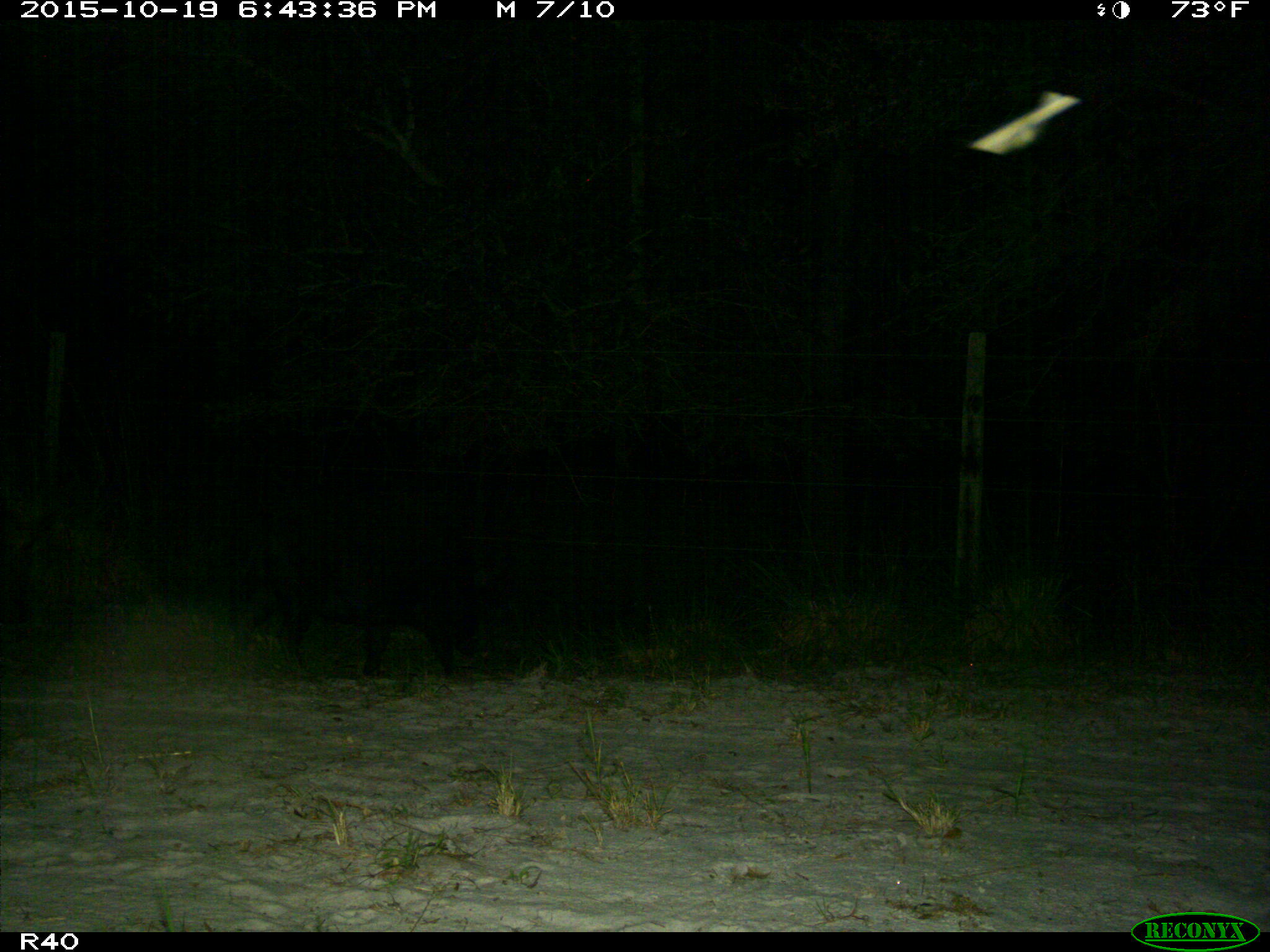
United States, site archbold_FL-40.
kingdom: Animalia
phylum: Chordata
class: Mammalia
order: Artiodactyla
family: Suidae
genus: Sus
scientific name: Sus scrofa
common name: wild boar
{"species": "Sus scrofa (wild boar)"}